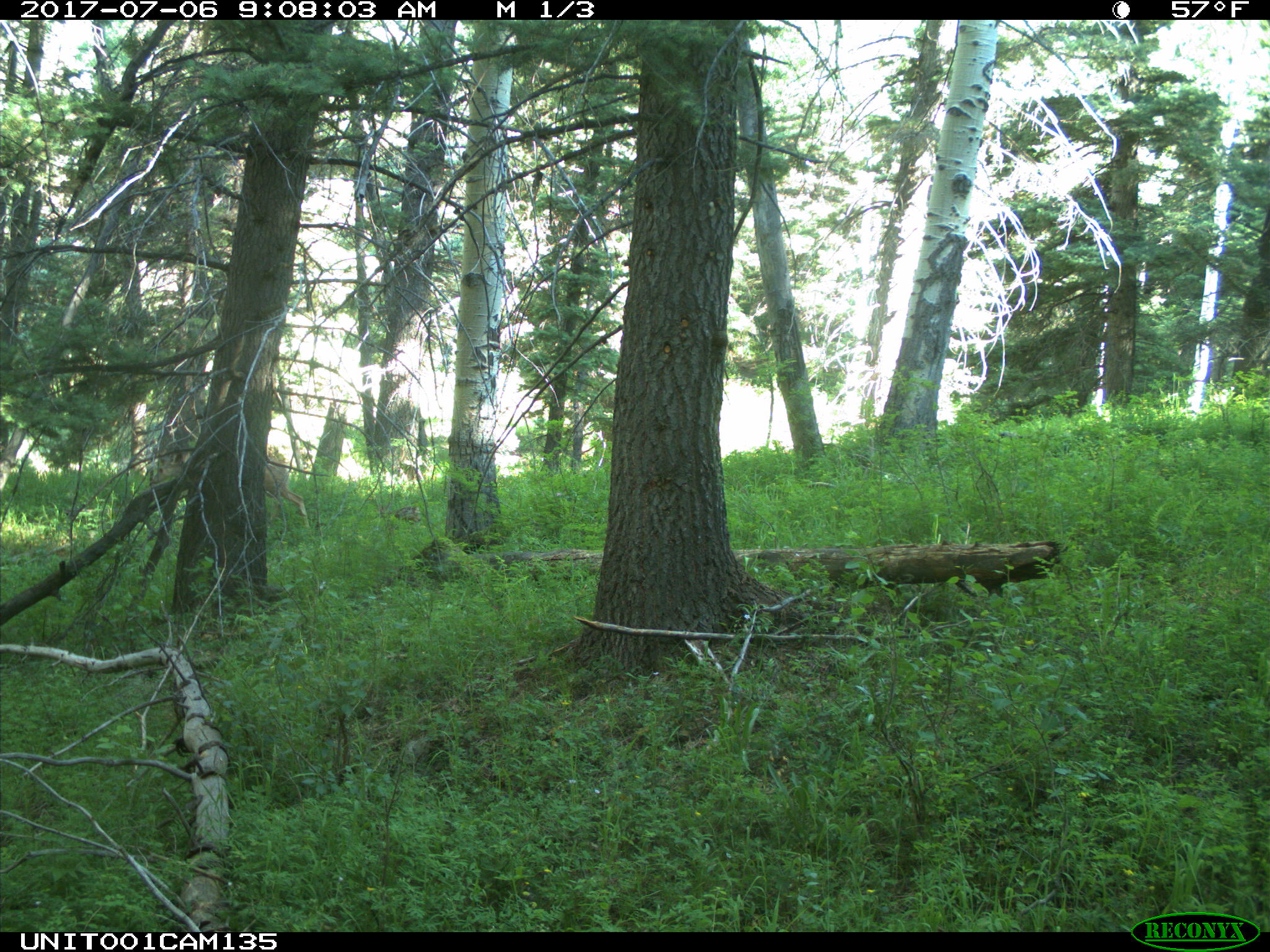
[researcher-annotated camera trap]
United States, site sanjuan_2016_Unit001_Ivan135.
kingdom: Animalia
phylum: Chordata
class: Mammalia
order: Artiodactyla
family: Cervidae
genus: Odocoileus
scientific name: Odocoileus hemionus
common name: mule deer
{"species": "Odocoileus hemionus (mule deer)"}